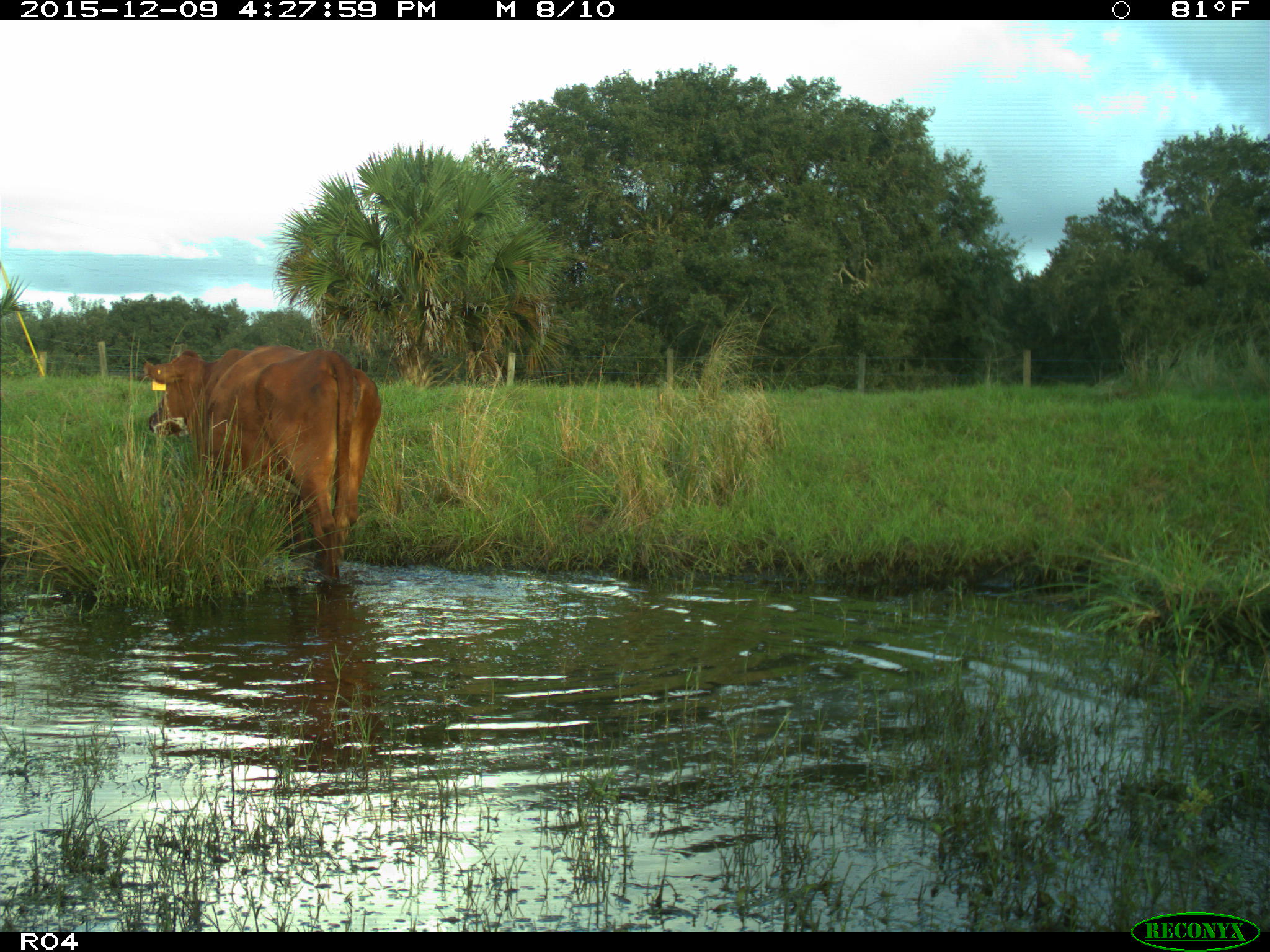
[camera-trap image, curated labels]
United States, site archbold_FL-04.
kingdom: Animalia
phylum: Chordata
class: Mammalia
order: Artiodactyla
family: Bovidae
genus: Bos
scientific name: Bos taurus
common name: domestic cow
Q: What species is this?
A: Bos taurus (domestic cow).